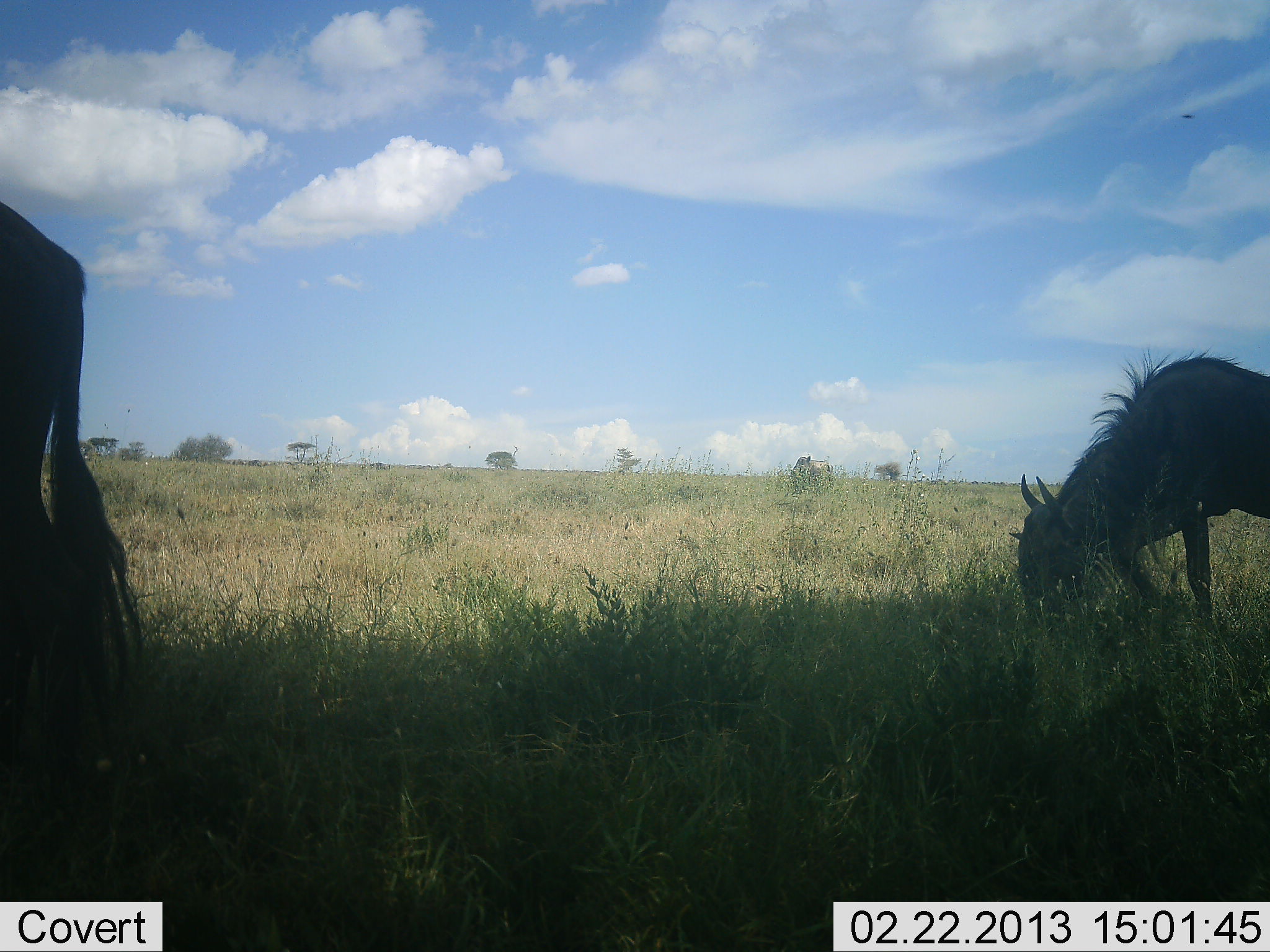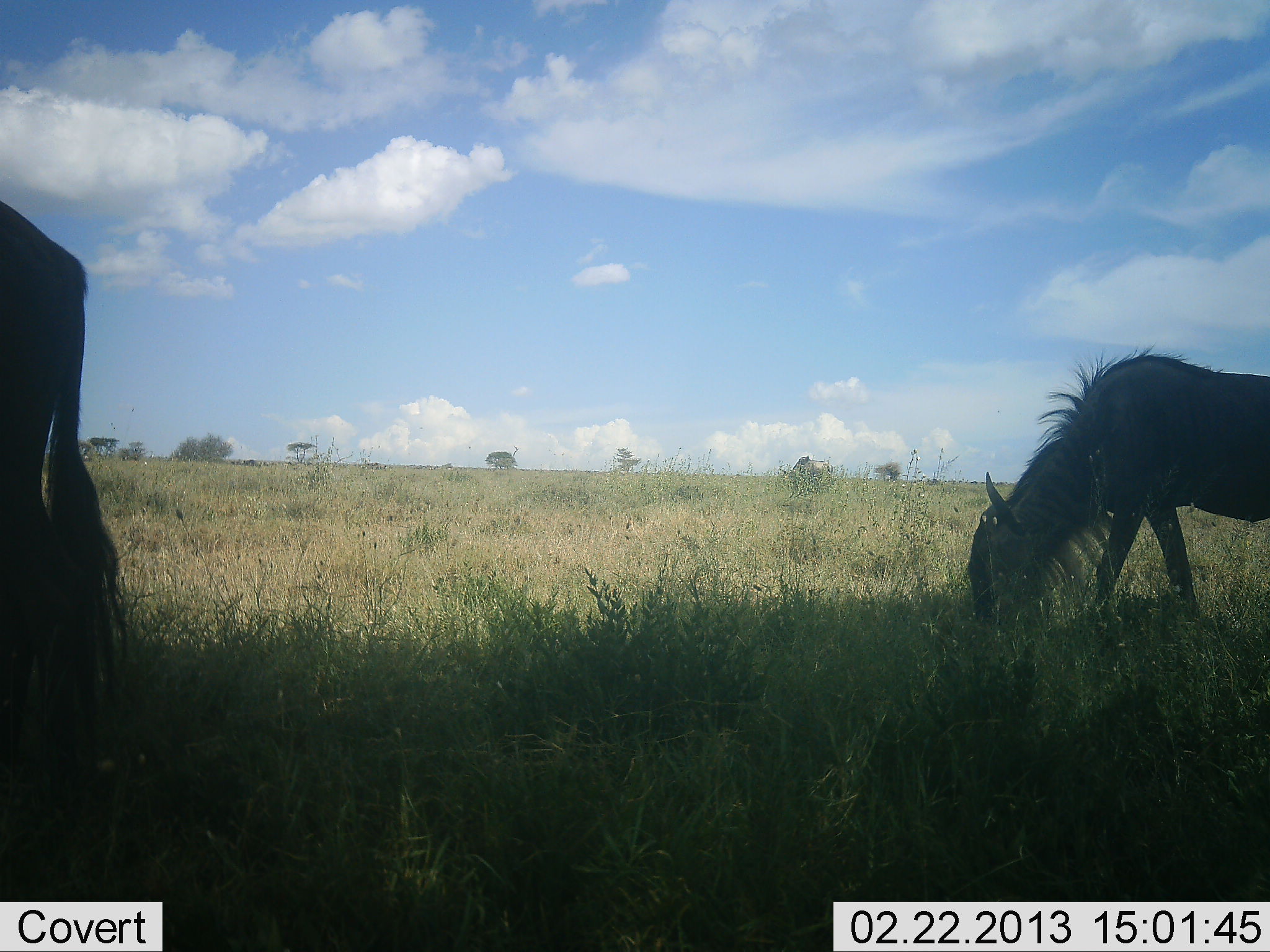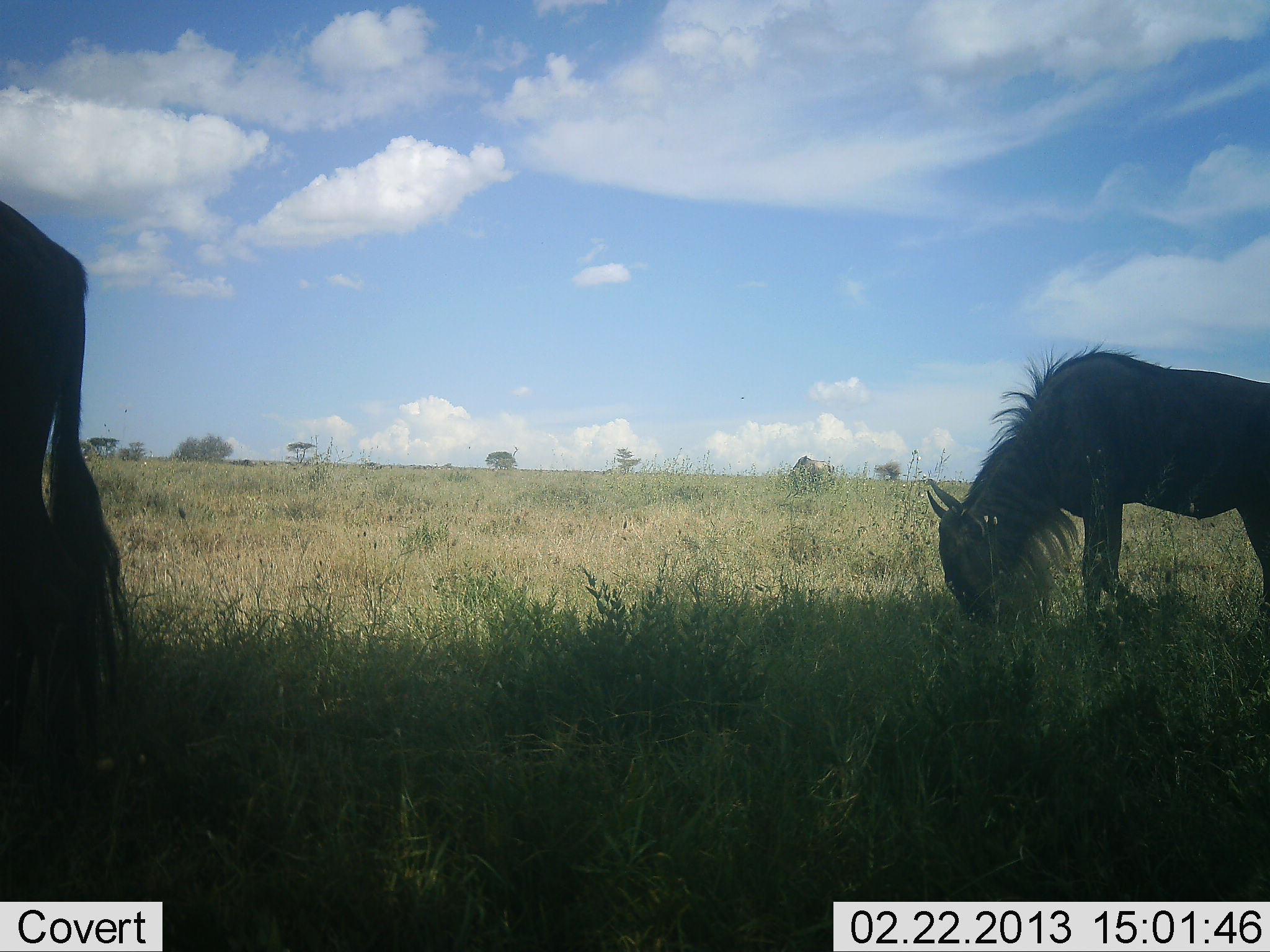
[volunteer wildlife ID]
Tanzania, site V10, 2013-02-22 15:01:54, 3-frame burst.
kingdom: Animalia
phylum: Chordata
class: Mammalia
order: Artiodactyla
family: Bovidae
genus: Connochaetes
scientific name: Connochaetes taurinus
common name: blue wildebeest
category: wildebeest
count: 2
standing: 32%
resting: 0%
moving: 24%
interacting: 0%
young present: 0%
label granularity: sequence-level